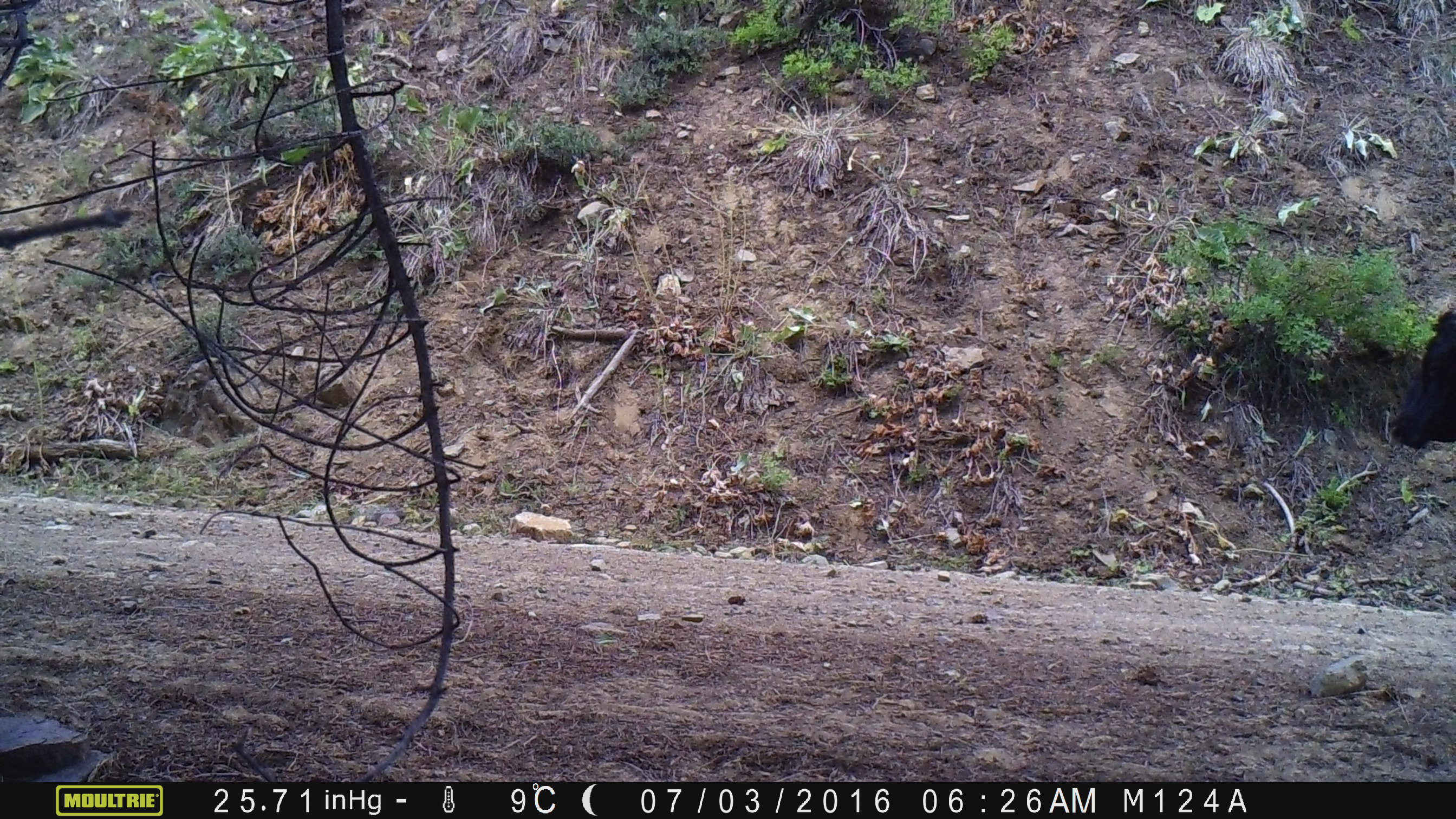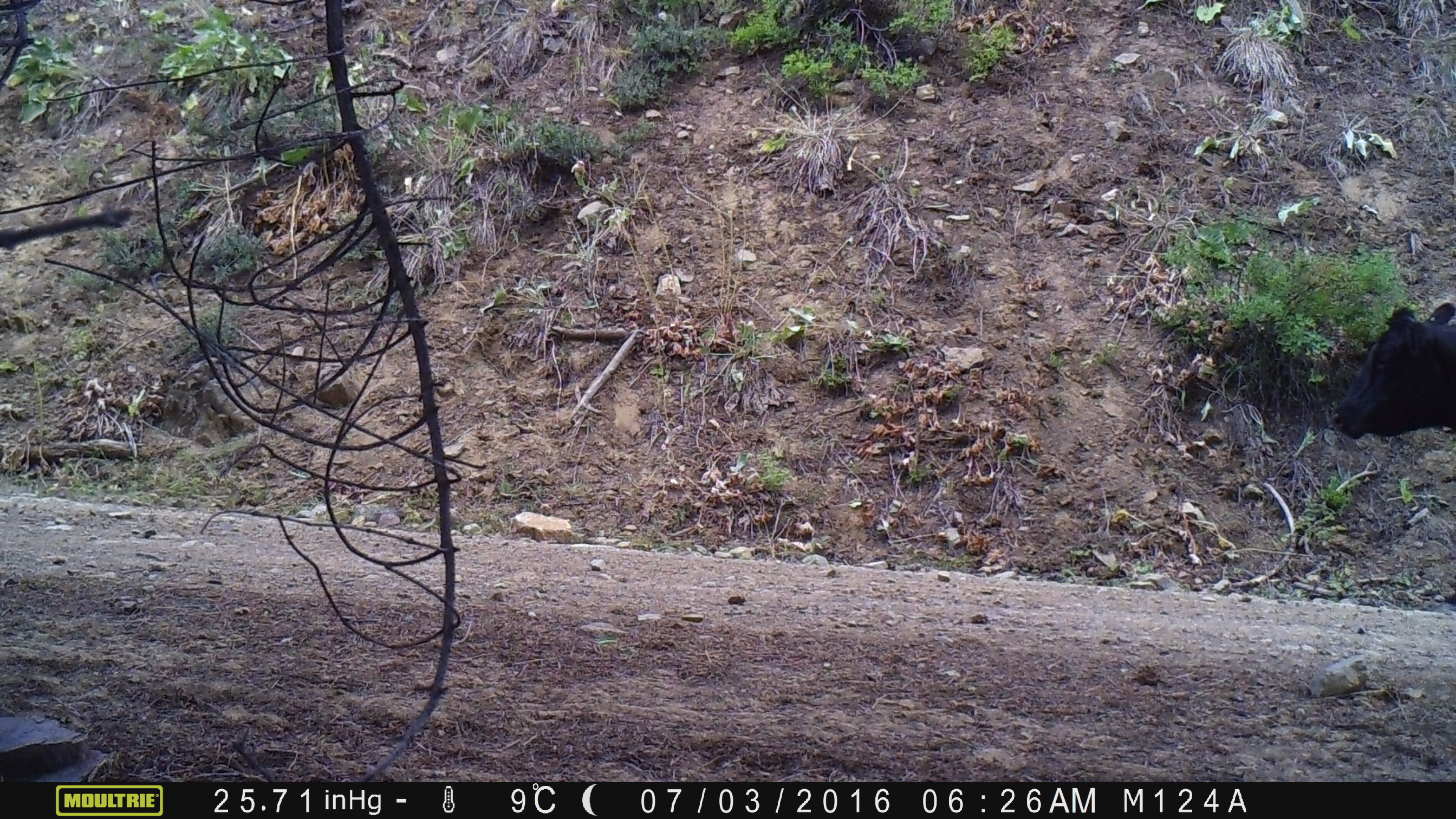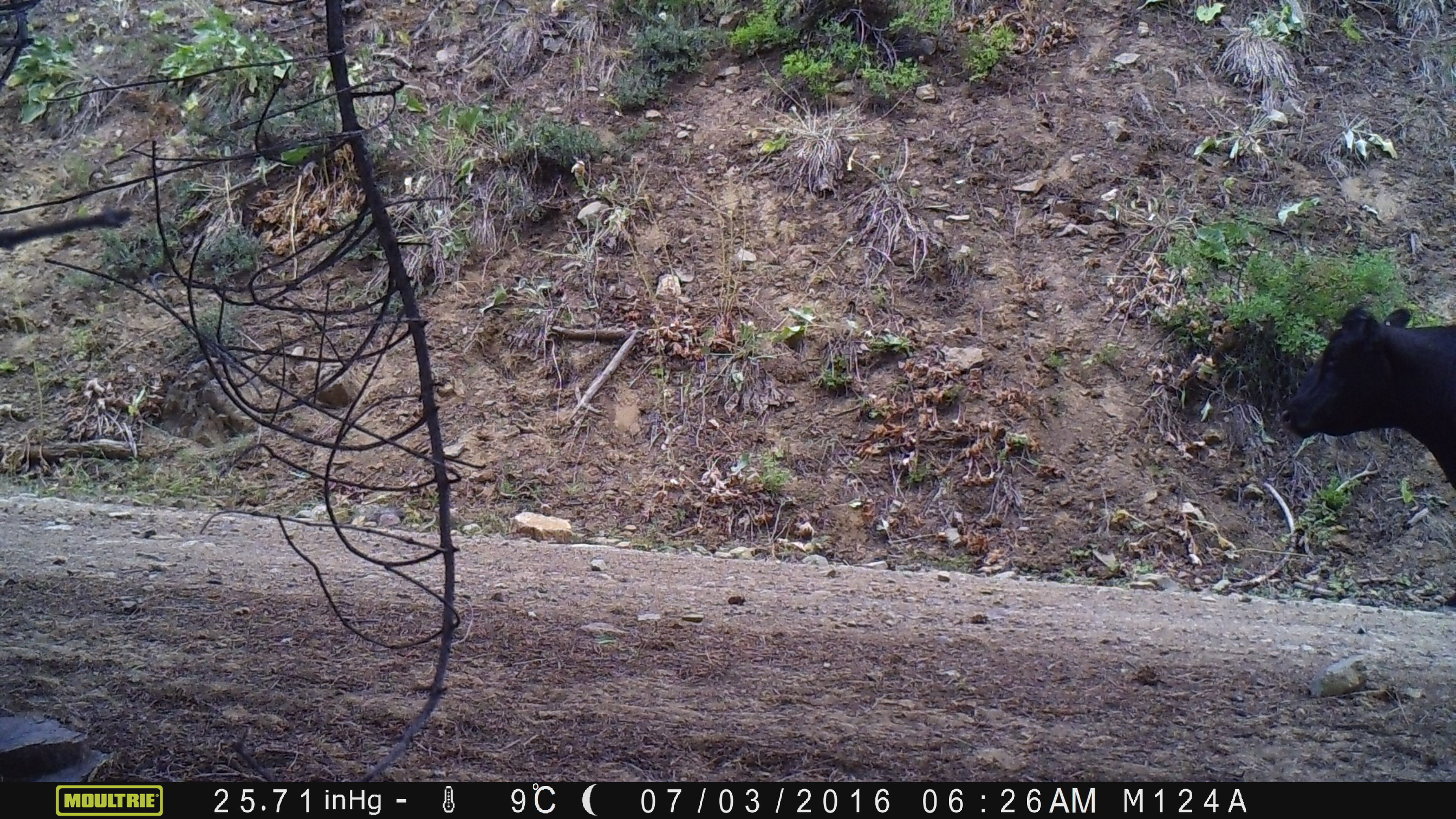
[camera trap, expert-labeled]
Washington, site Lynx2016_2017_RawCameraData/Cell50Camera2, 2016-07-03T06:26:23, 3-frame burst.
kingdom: Animalia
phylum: Chordata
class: Mammalia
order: Artiodactyla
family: Bovidae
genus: Bos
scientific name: Bos taurus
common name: domestic cattle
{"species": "domestic cattle (Bos taurus)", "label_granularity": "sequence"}